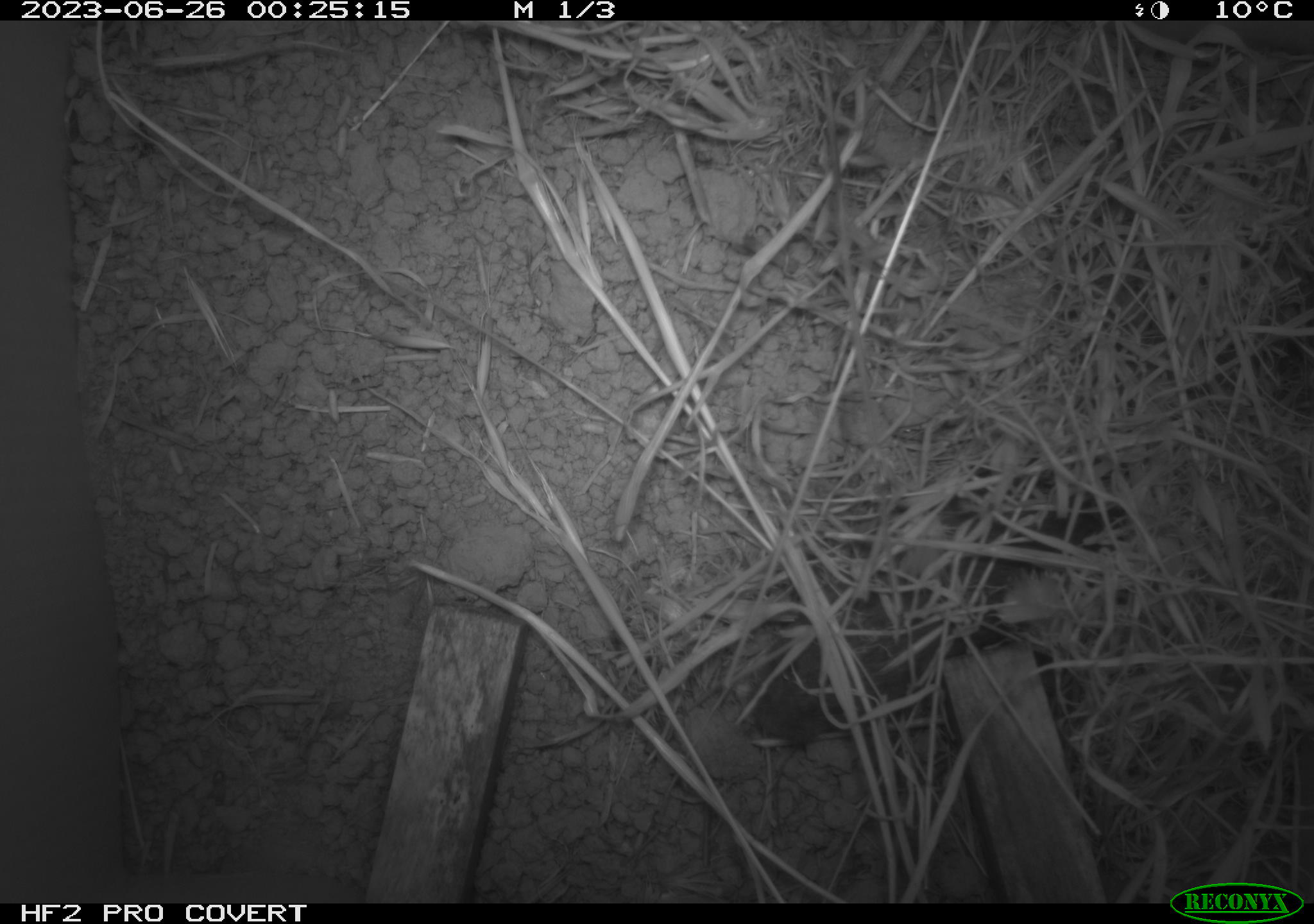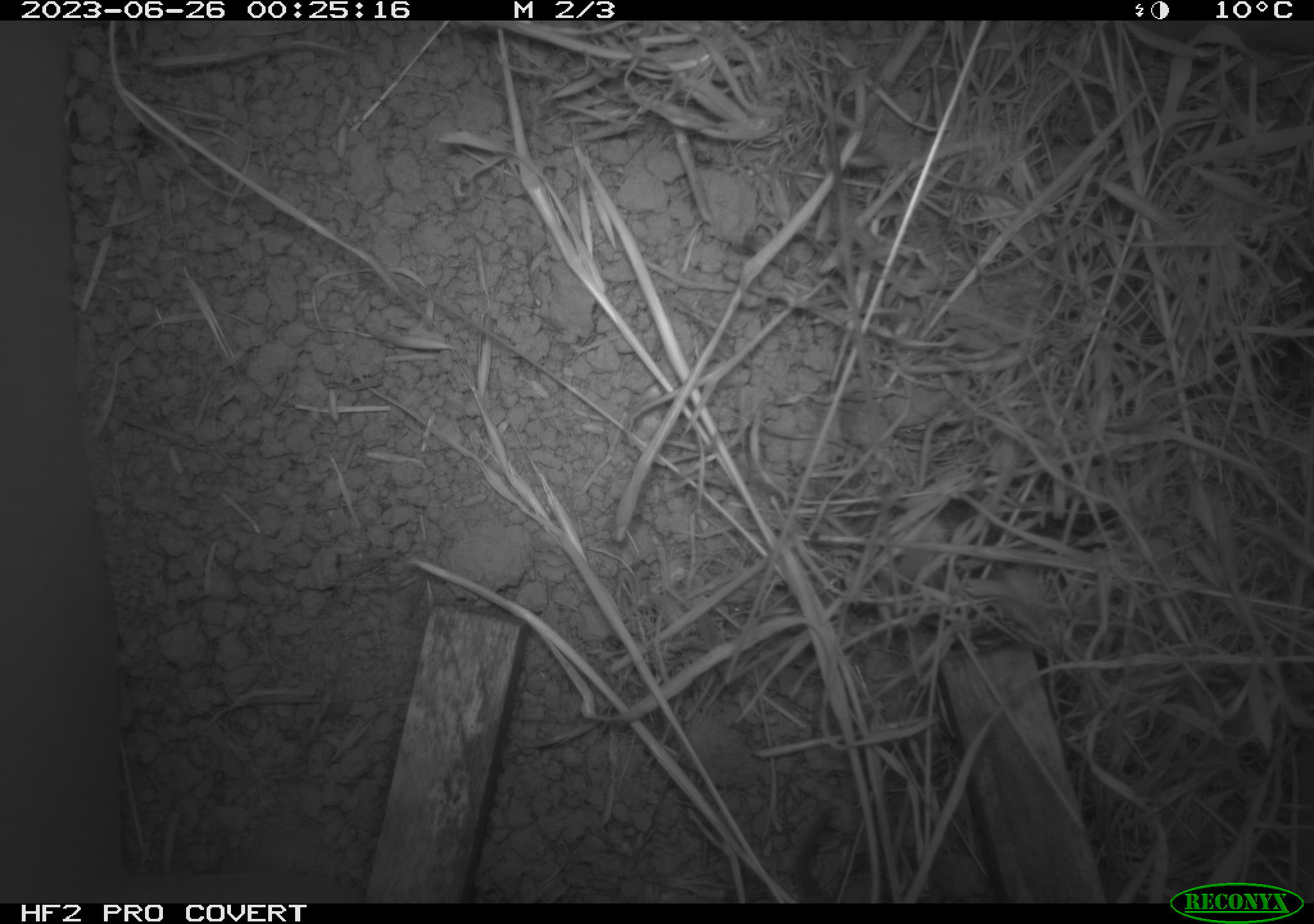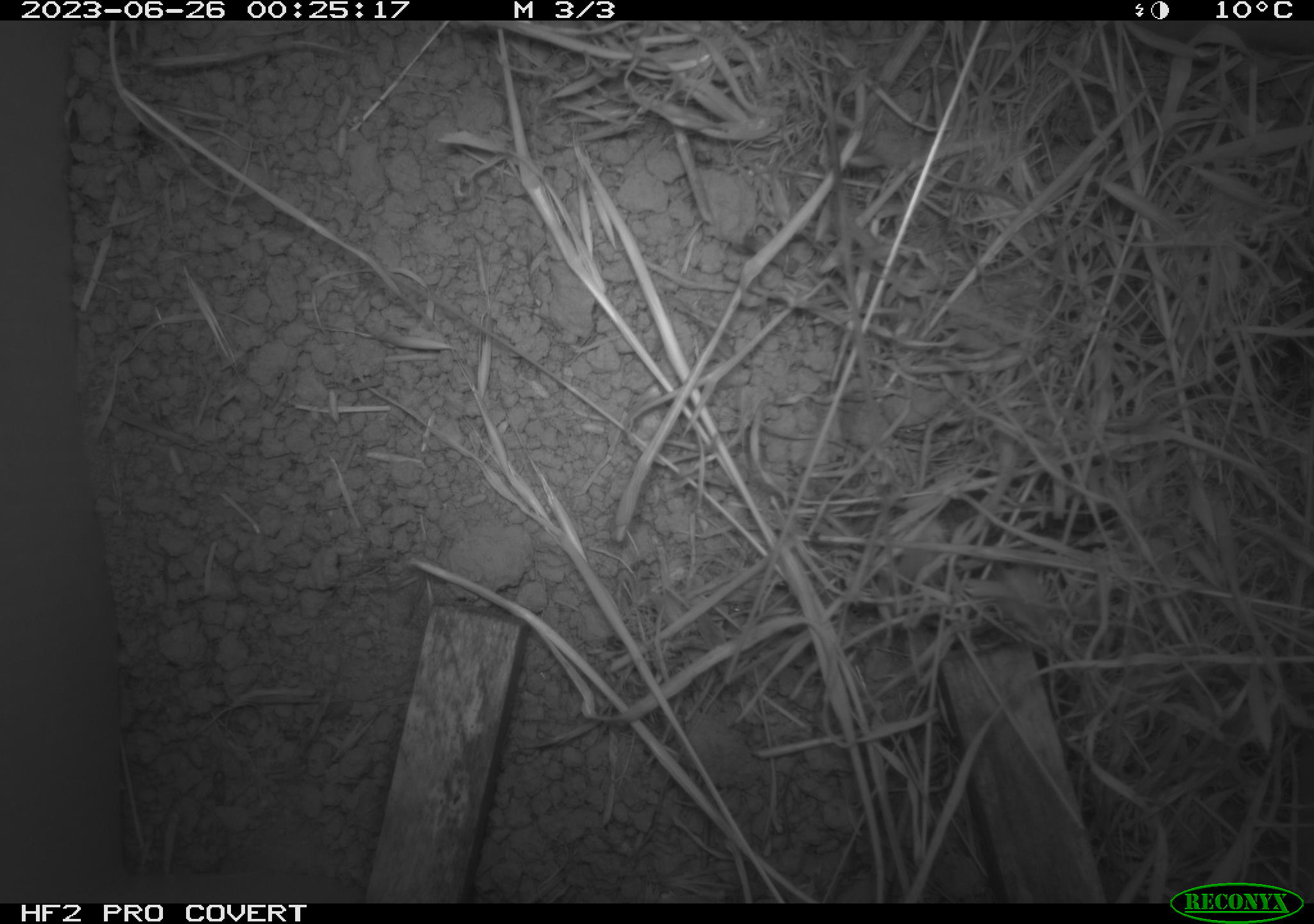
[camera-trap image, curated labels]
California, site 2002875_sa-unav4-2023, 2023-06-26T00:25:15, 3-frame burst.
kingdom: Animalia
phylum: Chordata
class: Mammalia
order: Rodentia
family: Cricetidae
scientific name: Arvicolinae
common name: voles, lemmings, and muskrats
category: arvicolinae subfamily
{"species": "arvicolinae subfamily (voles, lemmings, and muskrats) (Arvicolinae)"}